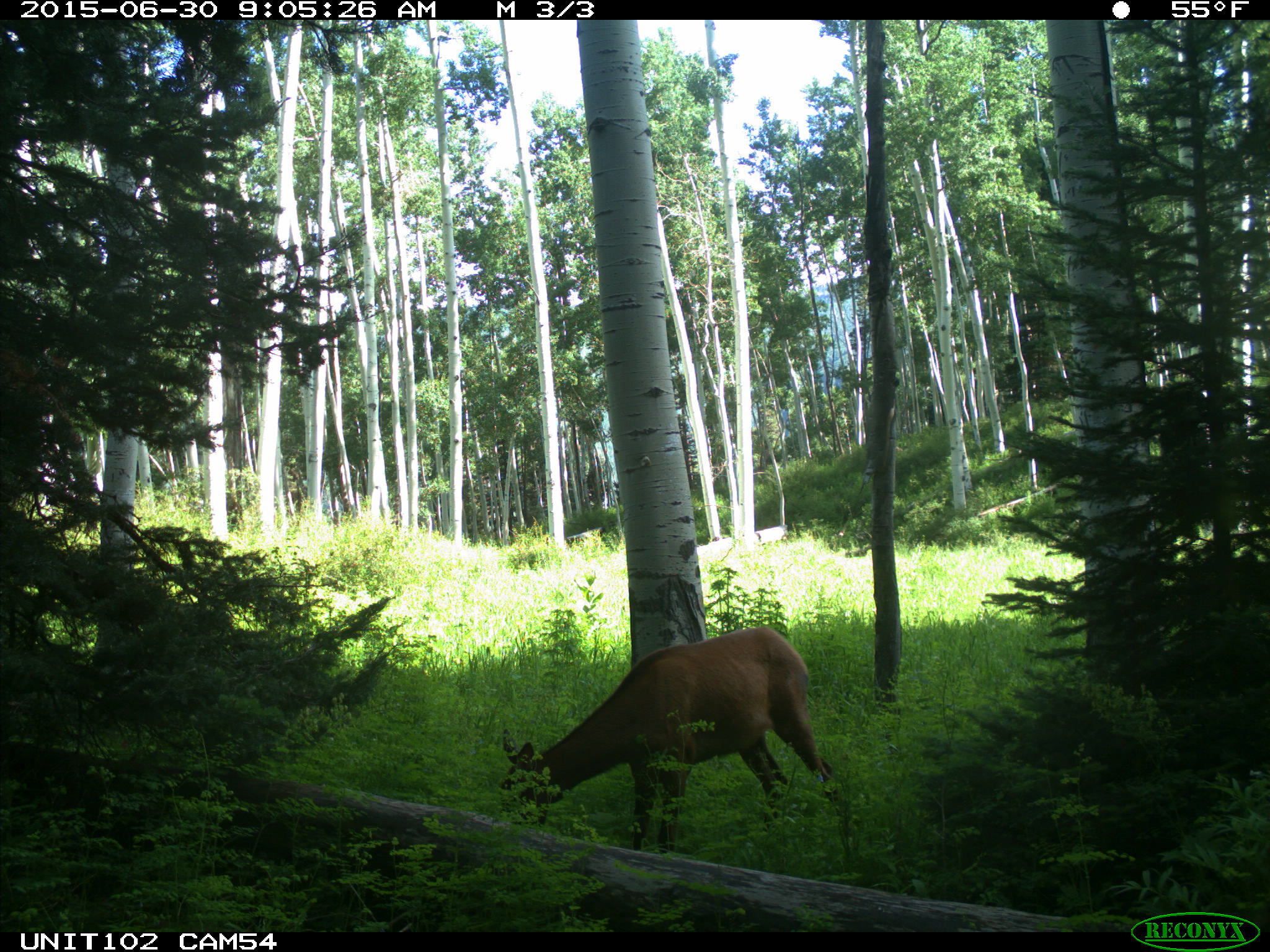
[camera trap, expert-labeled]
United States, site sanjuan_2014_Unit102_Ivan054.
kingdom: Animalia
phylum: Chordata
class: Mammalia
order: Artiodactyla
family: Cervidae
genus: Cervus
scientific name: Cervus elaphus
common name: red deer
Cervus elaphus (red deer).